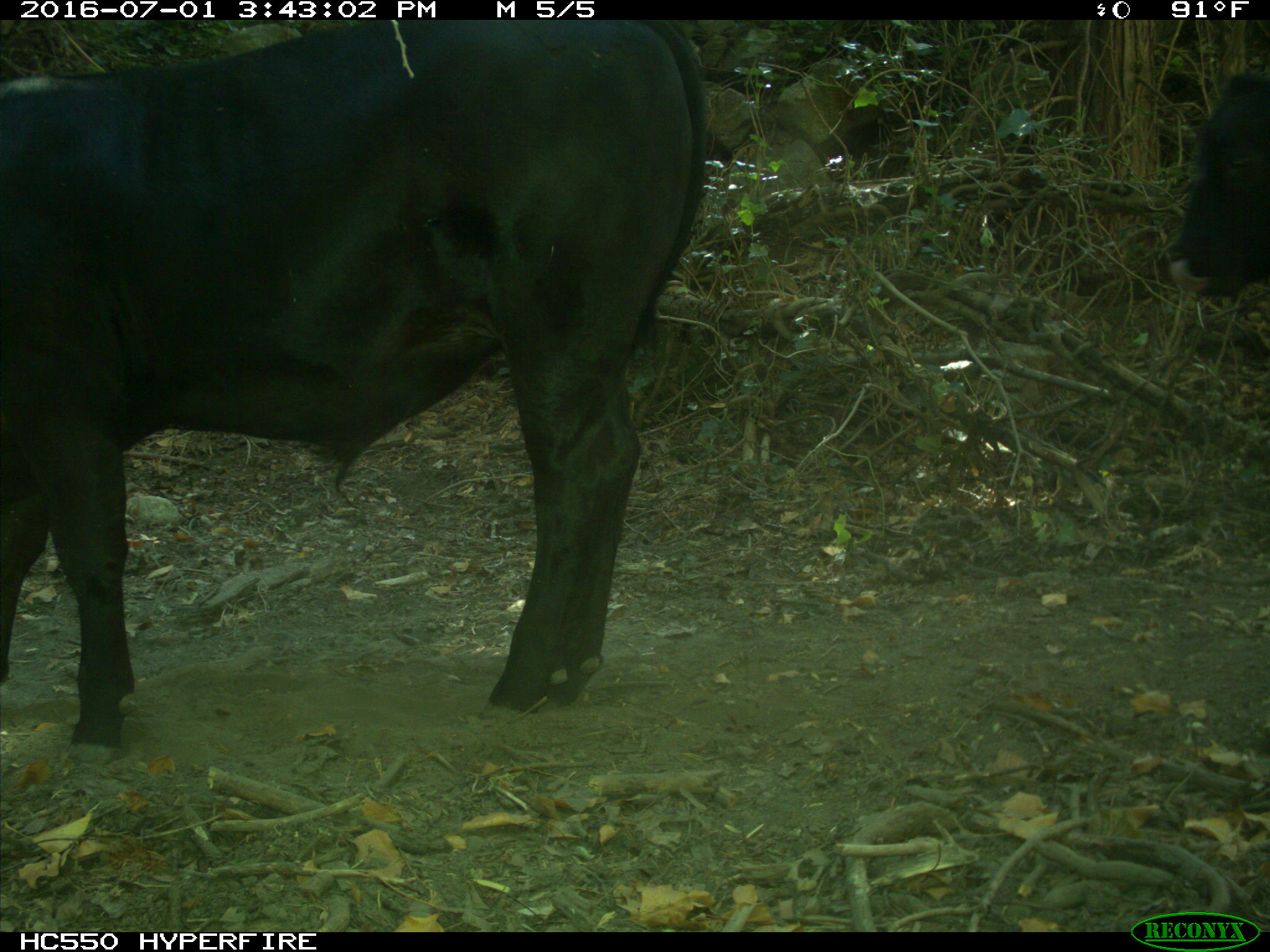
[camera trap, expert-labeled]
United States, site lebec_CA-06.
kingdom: Animalia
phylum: Chordata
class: Mammalia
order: Artiodactyla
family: Bovidae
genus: Bos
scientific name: Bos taurus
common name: domestic cow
Bos taurus (domestic cow).